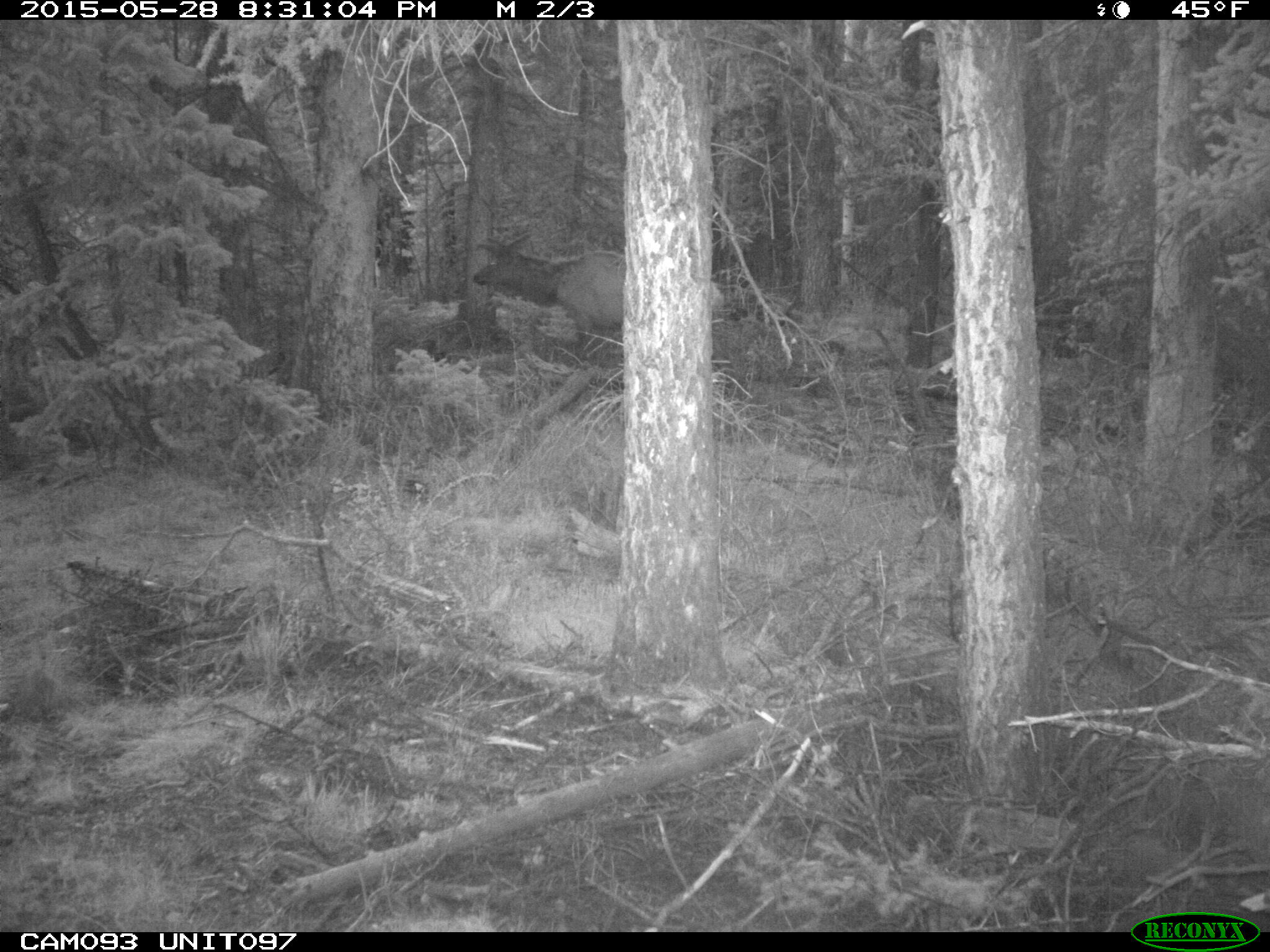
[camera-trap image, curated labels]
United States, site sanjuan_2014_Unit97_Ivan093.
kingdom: Animalia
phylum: Chordata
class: Mammalia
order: Artiodactyla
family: Cervidae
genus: Cervus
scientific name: Cervus elaphus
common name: red deer